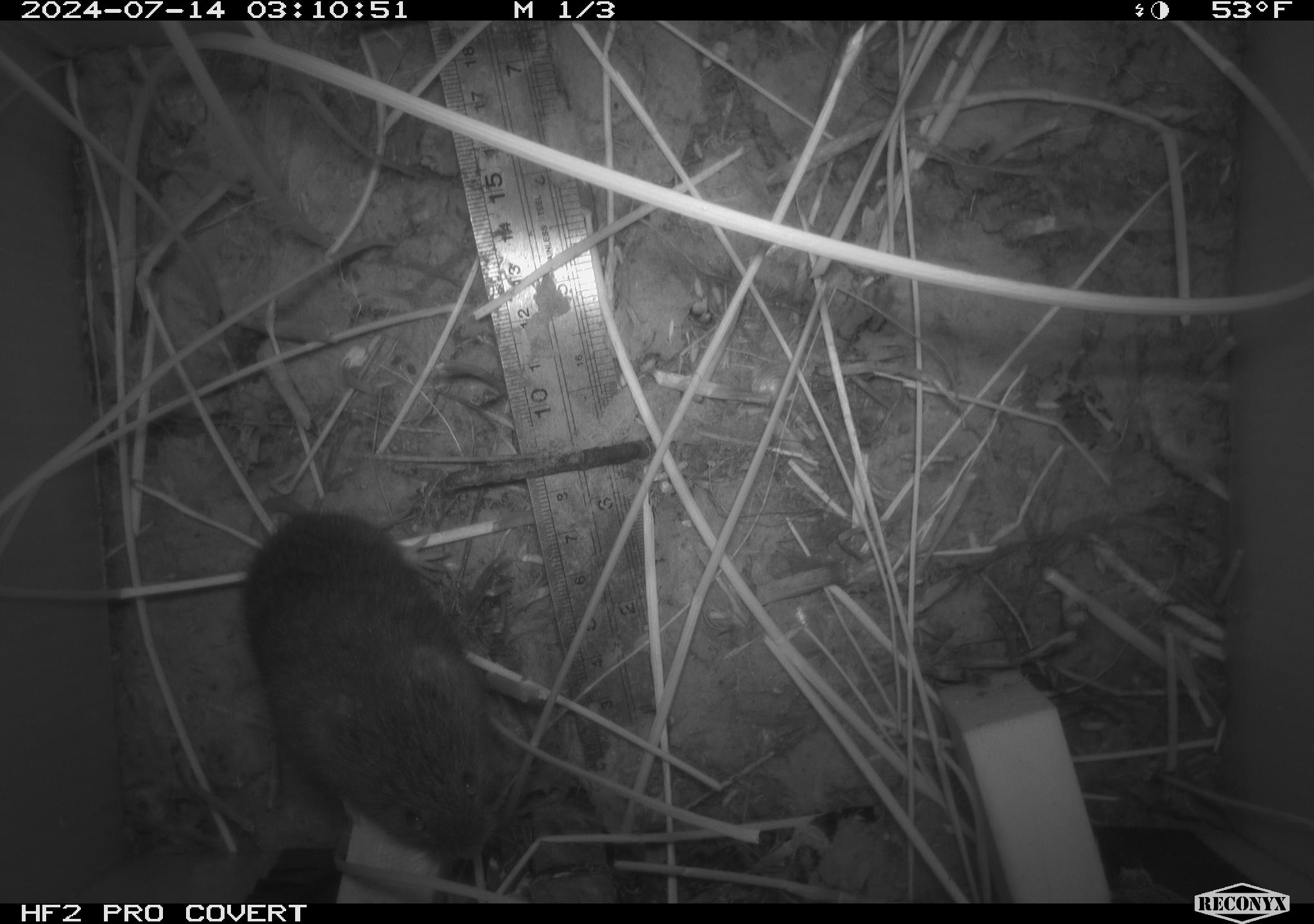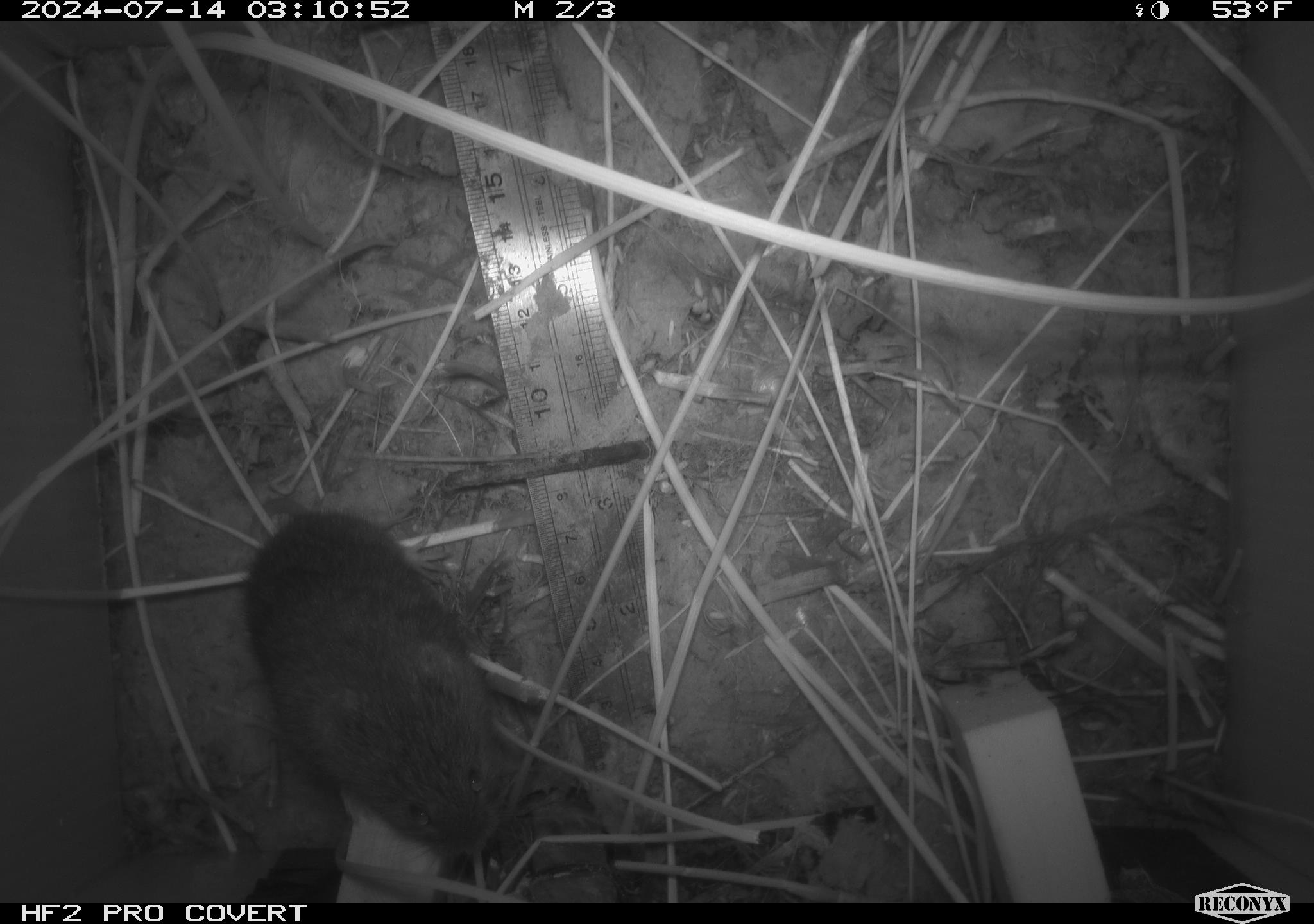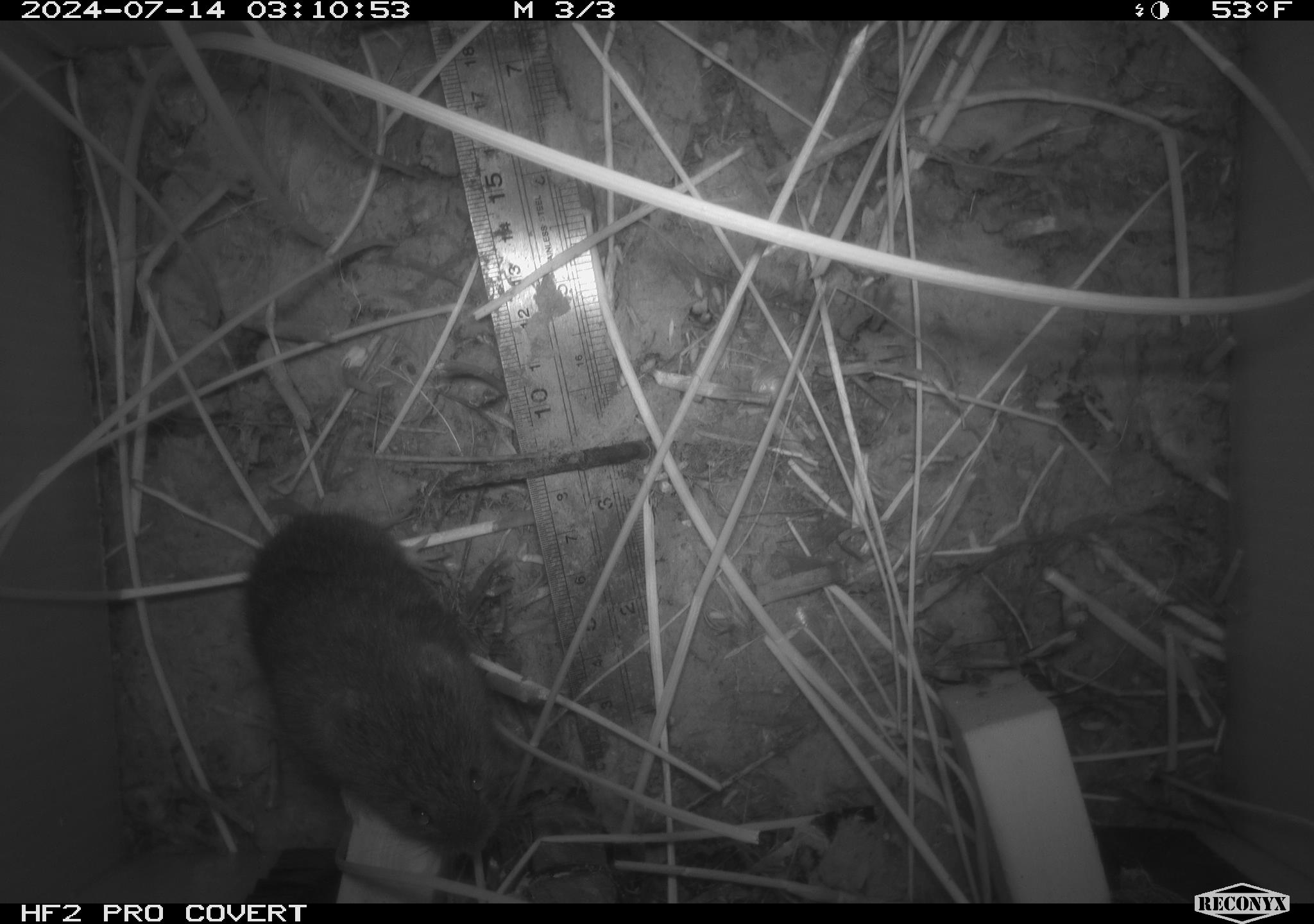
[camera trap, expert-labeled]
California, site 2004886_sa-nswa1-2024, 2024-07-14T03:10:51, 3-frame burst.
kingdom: Animalia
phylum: Chordata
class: Mammalia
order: Rodentia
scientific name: Rodentia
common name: rodent